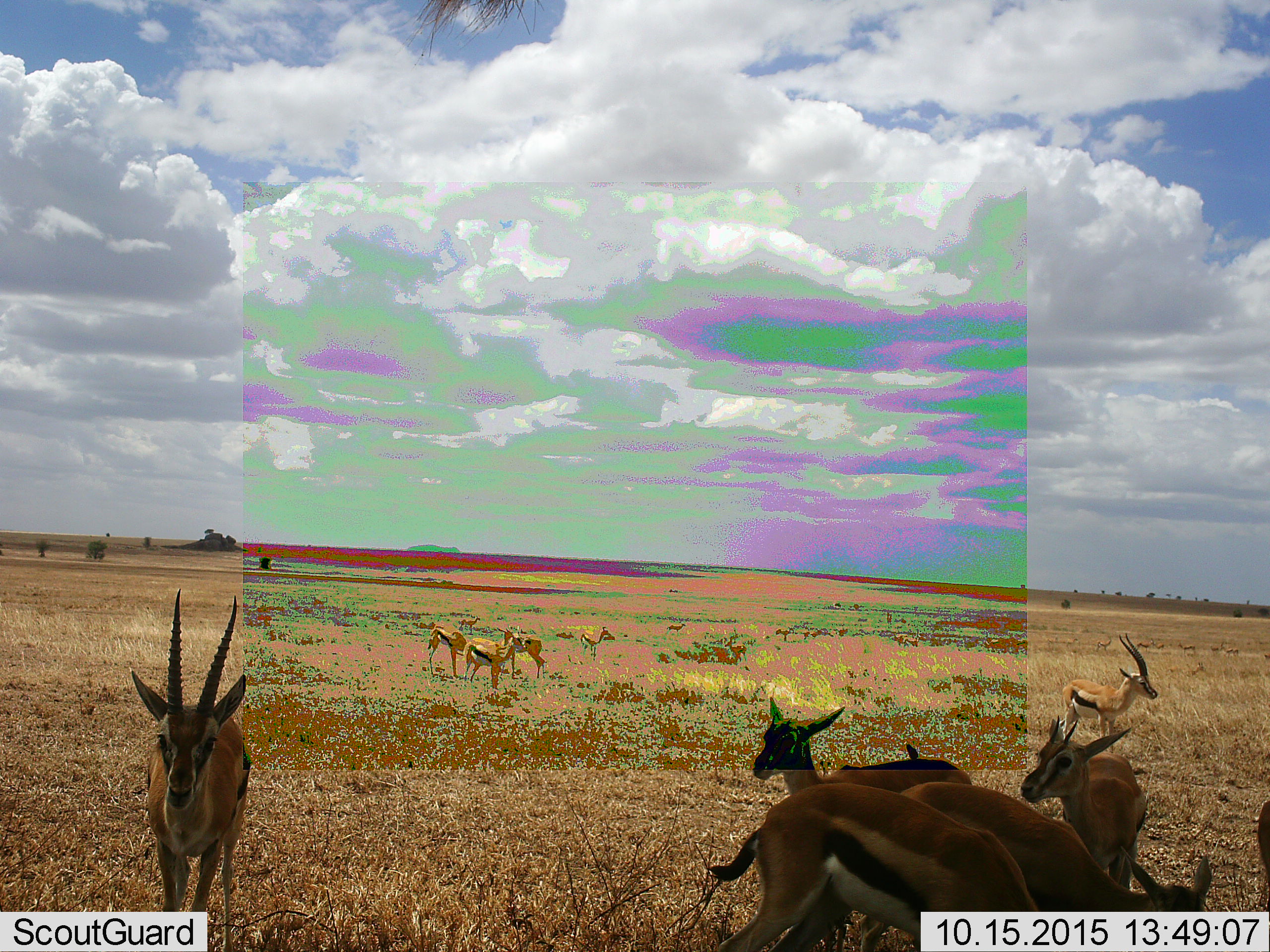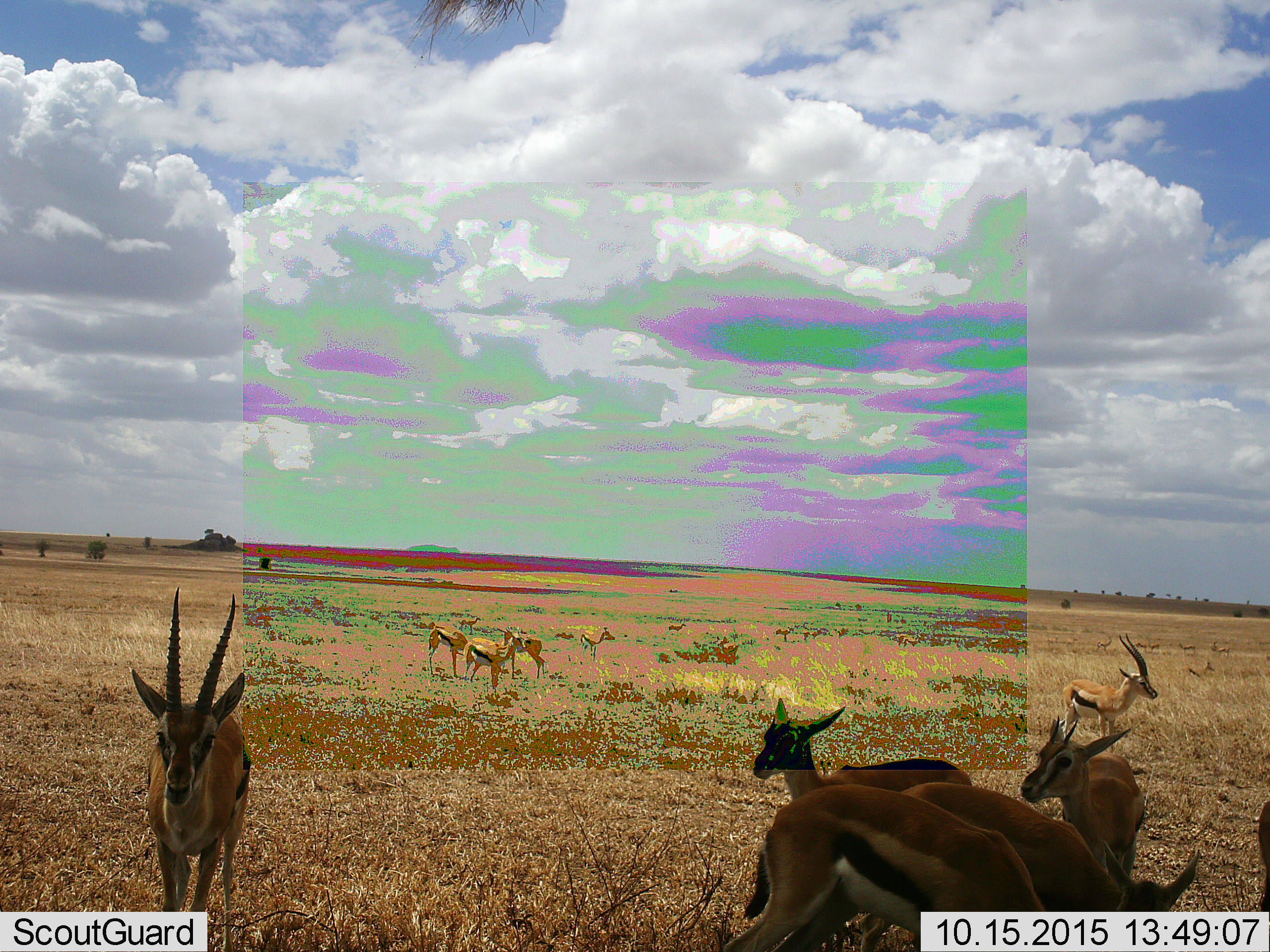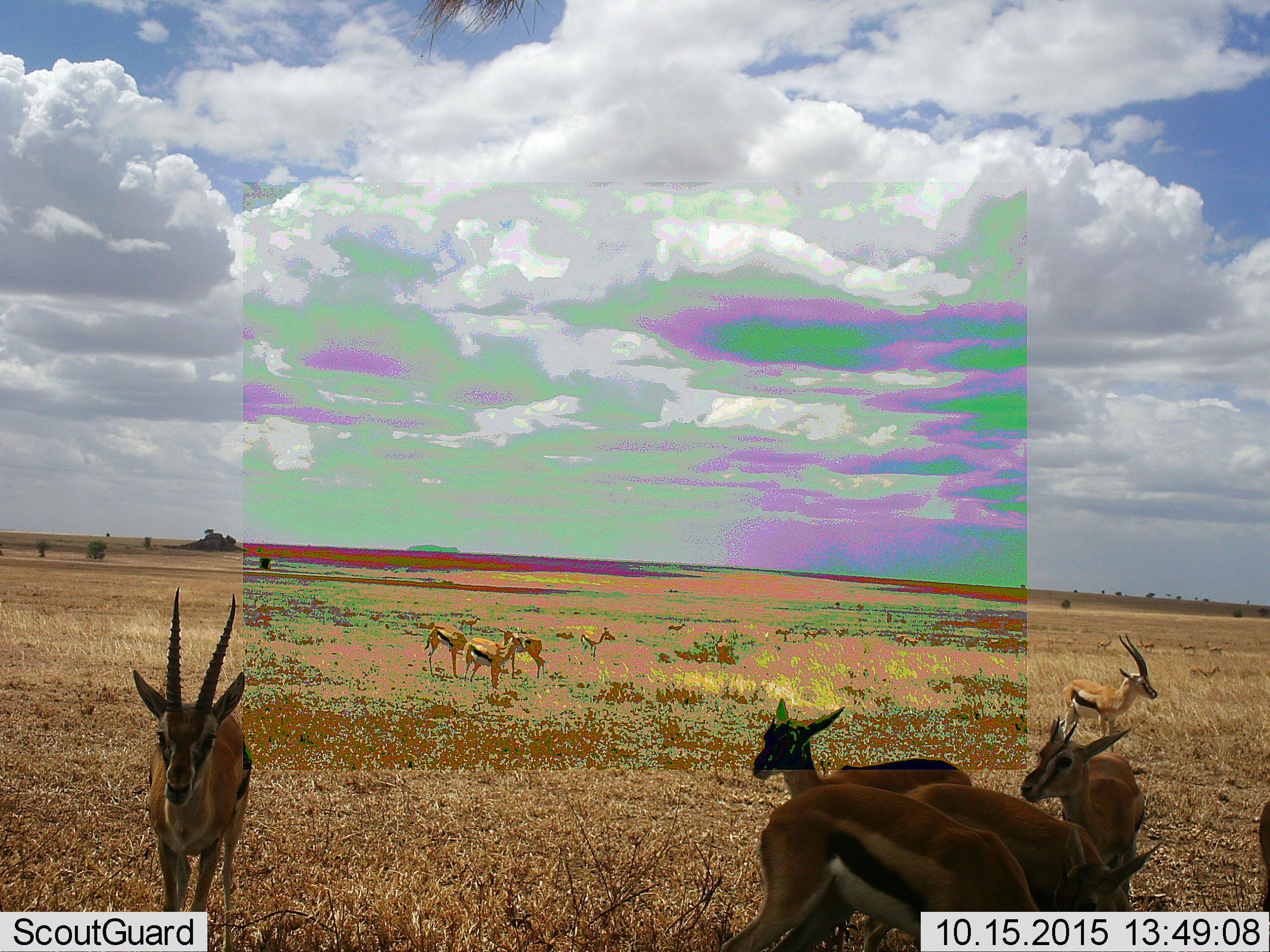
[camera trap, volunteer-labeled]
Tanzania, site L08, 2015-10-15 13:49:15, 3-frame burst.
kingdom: Animalia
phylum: Chordata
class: Mammalia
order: Artiodactyla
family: Bovidae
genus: Eudorcas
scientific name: Eudorcas thomsonii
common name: thomson's gazelle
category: gazellethomsons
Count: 11-50.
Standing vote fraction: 100%.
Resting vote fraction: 0%.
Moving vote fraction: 33%.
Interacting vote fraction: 0%.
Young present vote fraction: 33%.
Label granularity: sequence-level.